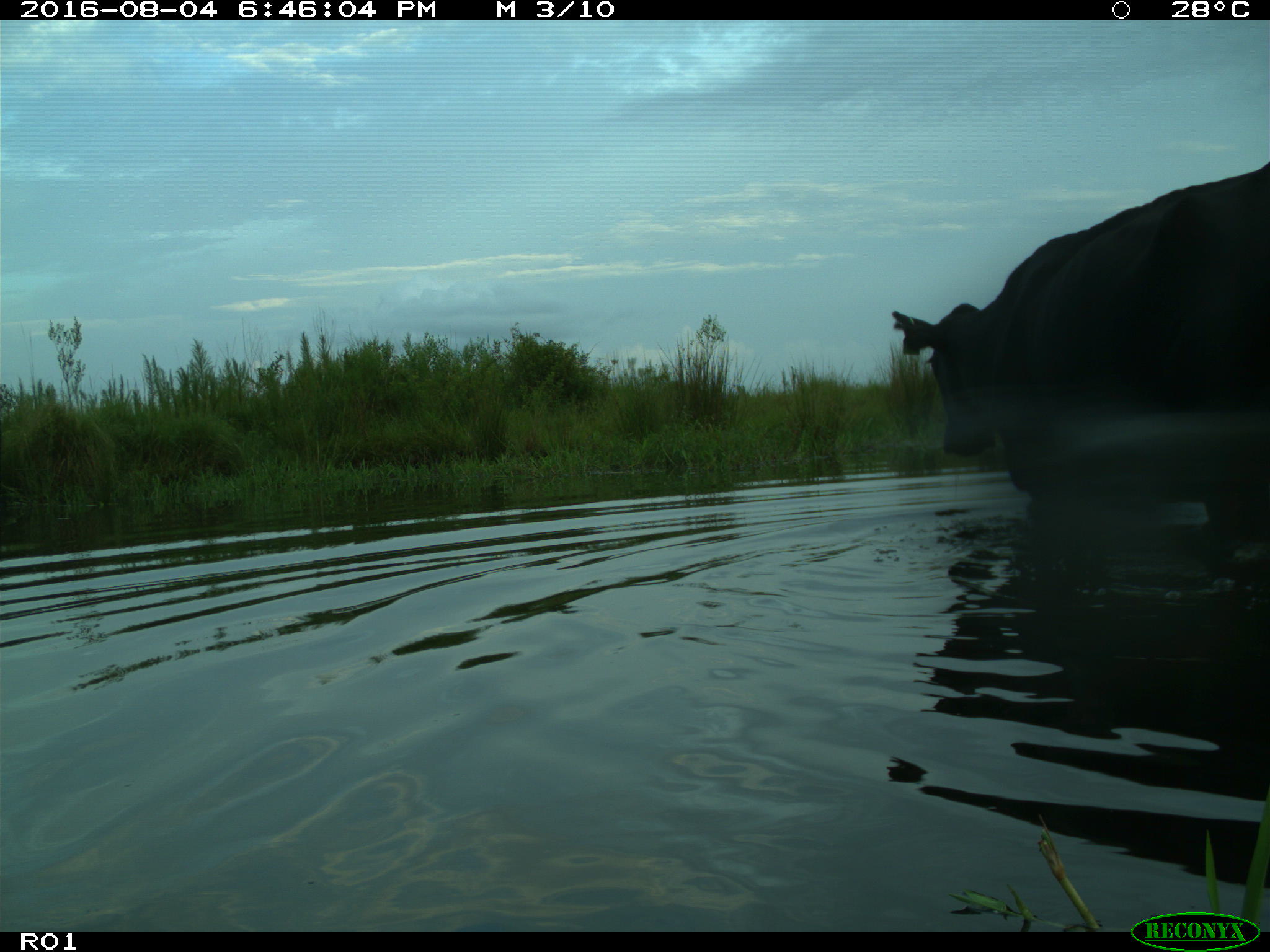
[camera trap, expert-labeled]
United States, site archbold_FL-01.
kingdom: Animalia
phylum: Chordata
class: Mammalia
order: Artiodactyla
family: Bovidae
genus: Bos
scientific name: Bos taurus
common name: domestic cow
Bos taurus (domestic cow).